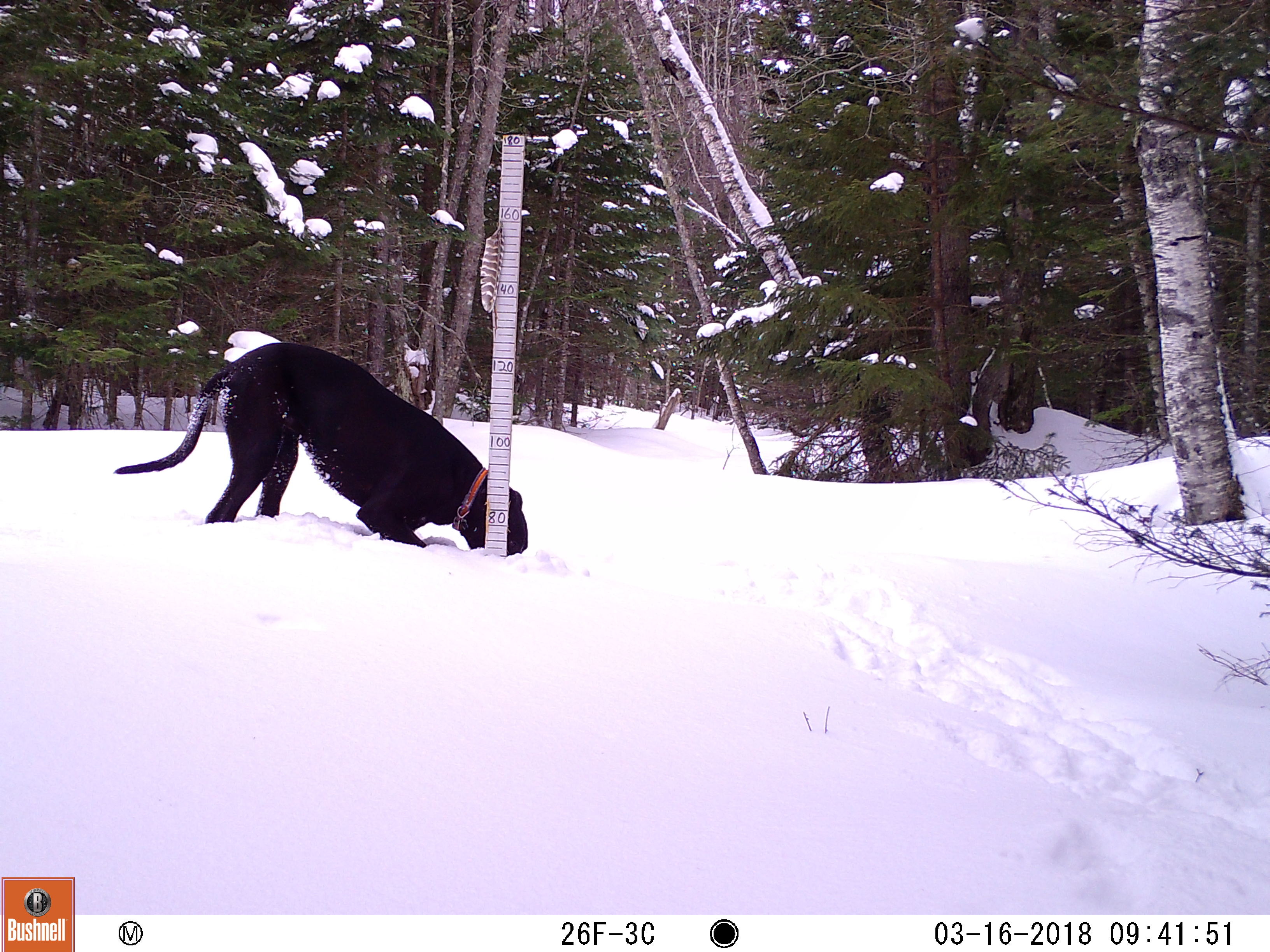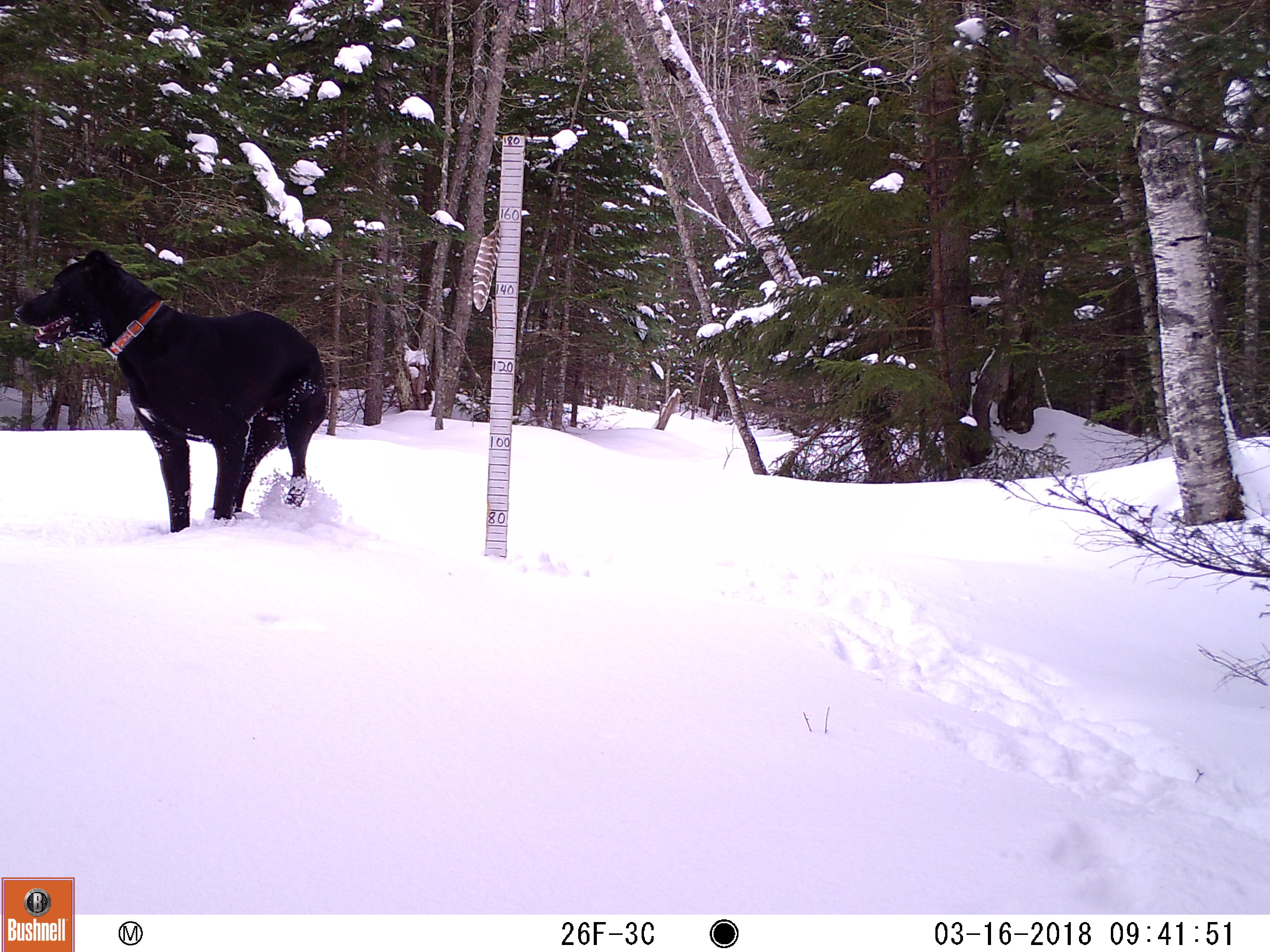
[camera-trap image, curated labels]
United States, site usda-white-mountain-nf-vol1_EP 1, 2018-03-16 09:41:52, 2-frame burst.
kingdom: Animalia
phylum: Chordata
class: Mammalia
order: Carnivora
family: Canidae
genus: Canis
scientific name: Canis familiaris familiaris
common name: domestic dog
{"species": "domestic dog (Canis familiaris familiaris)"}